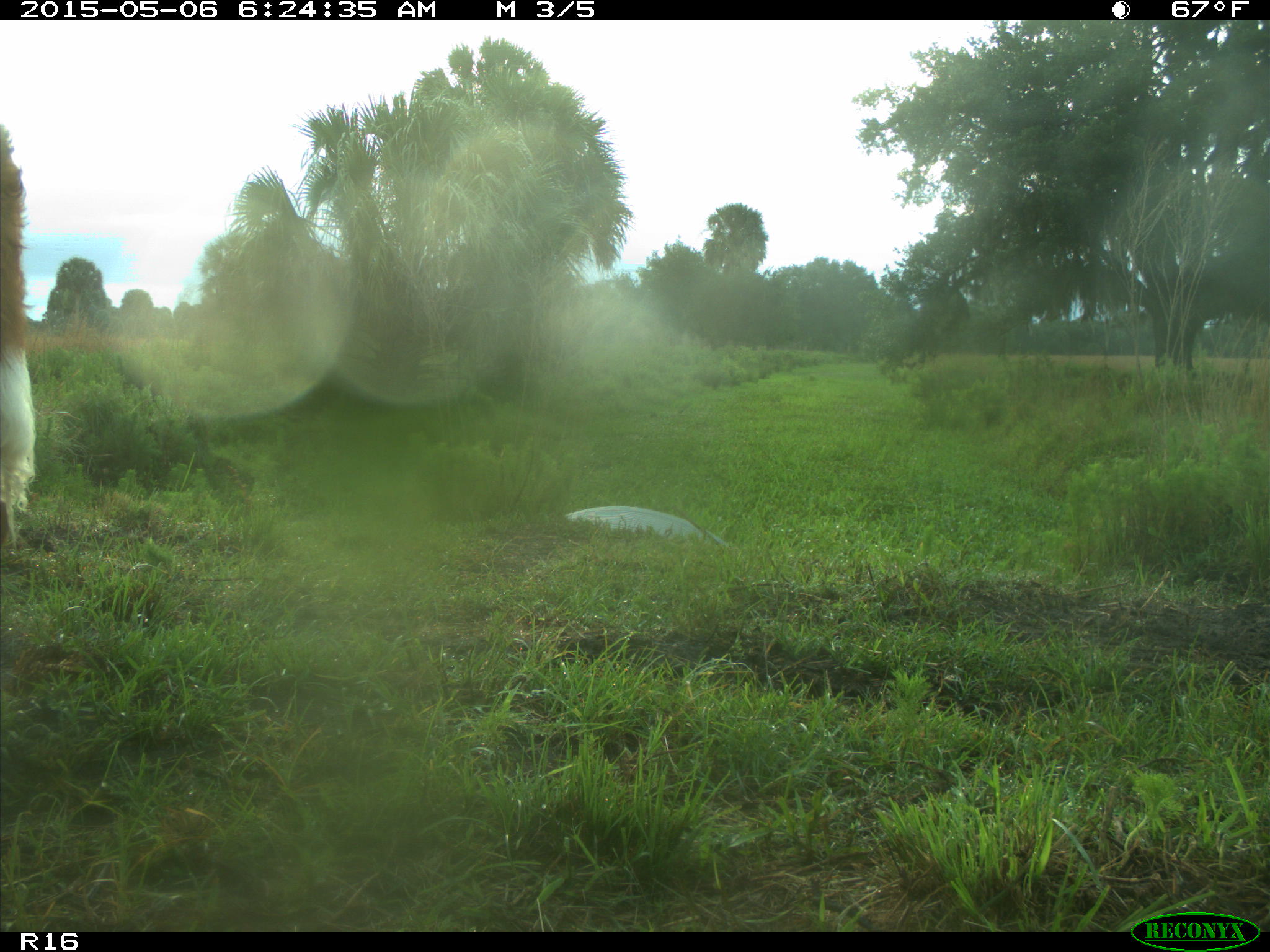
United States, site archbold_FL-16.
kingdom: Animalia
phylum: Chordata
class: Mammalia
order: Artiodactyla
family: Bovidae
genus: Bos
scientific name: Bos taurus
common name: domestic cow